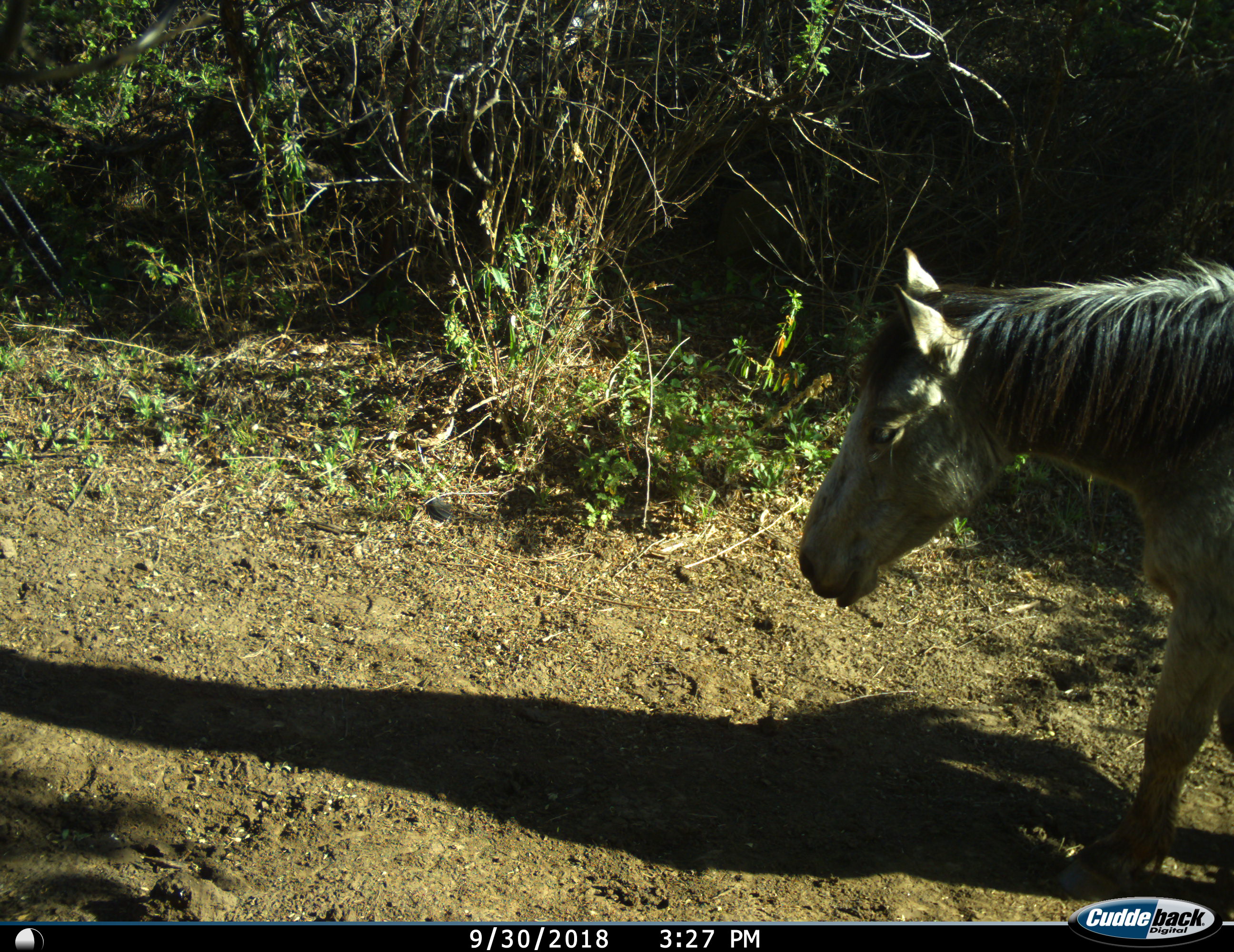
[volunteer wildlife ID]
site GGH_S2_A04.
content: unidentified animal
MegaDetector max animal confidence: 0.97